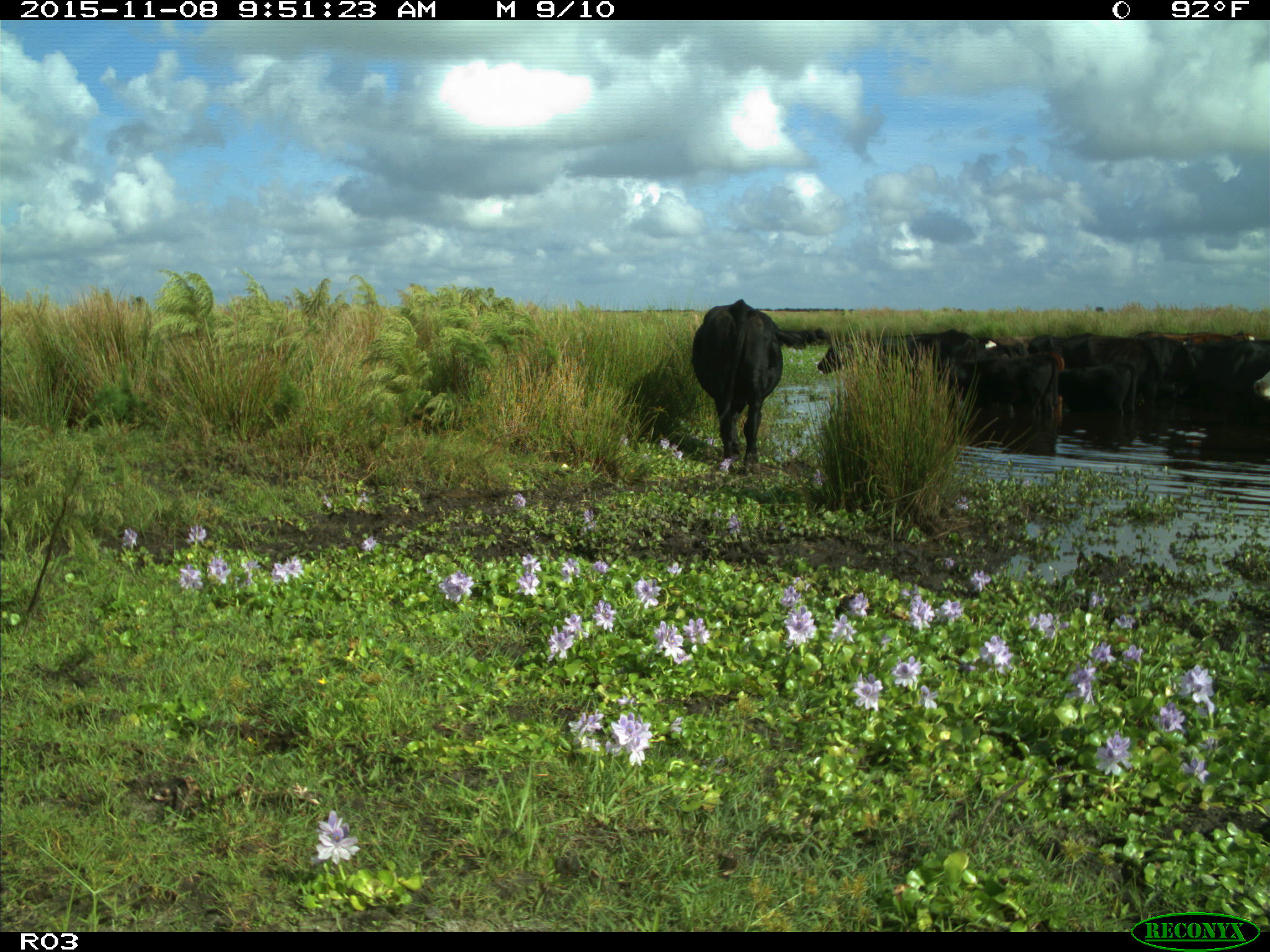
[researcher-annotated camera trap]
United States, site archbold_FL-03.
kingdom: Animalia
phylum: Chordata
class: Mammalia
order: Artiodactyla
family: Bovidae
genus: Bos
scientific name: Bos taurus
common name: domestic cow